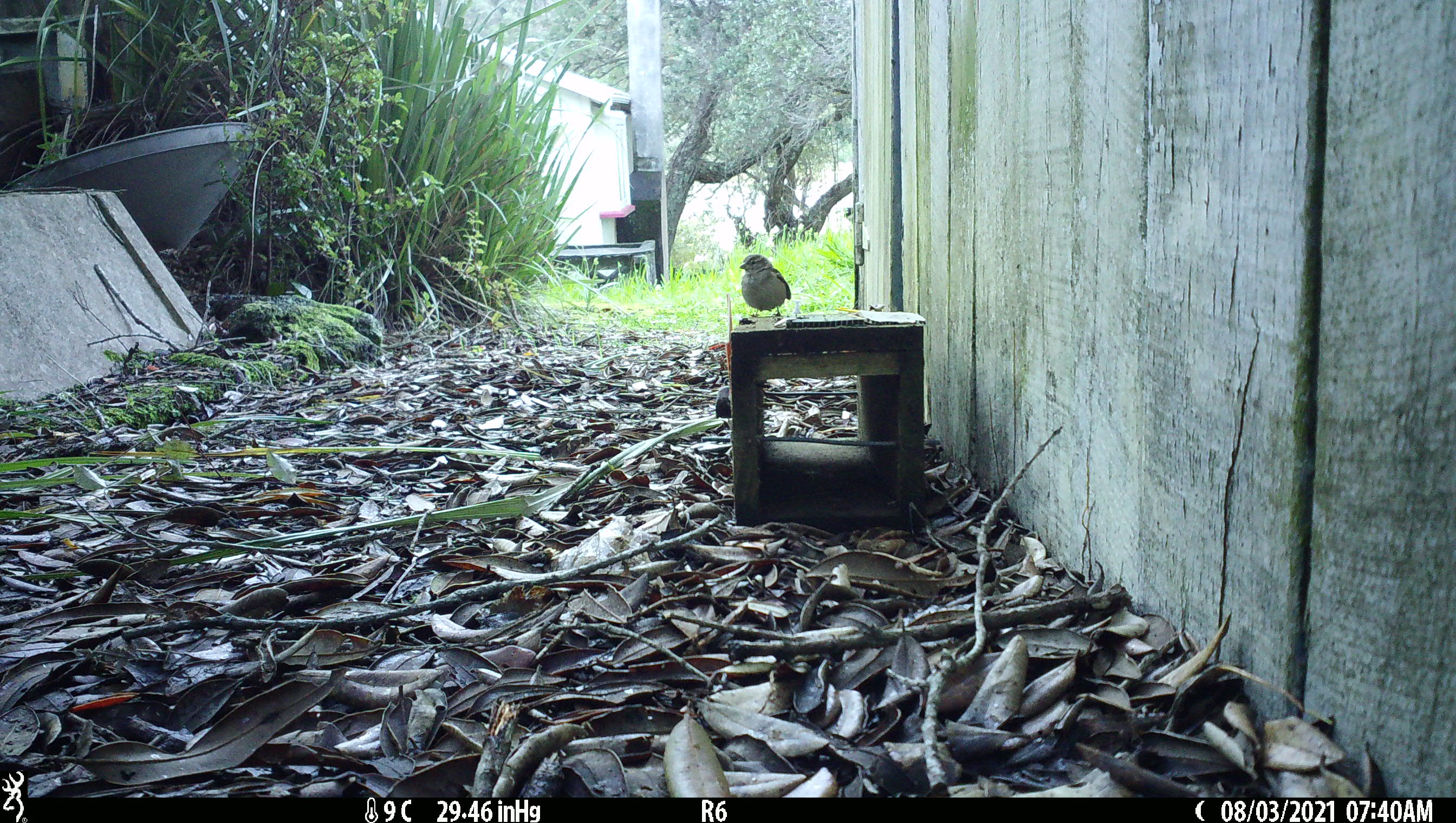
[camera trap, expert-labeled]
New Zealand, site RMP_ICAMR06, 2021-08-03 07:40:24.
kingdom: Animalia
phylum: Chordata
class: Aves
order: Passeriformes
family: Passeridae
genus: Passer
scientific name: Passer domesticus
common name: house sparrow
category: sparrow